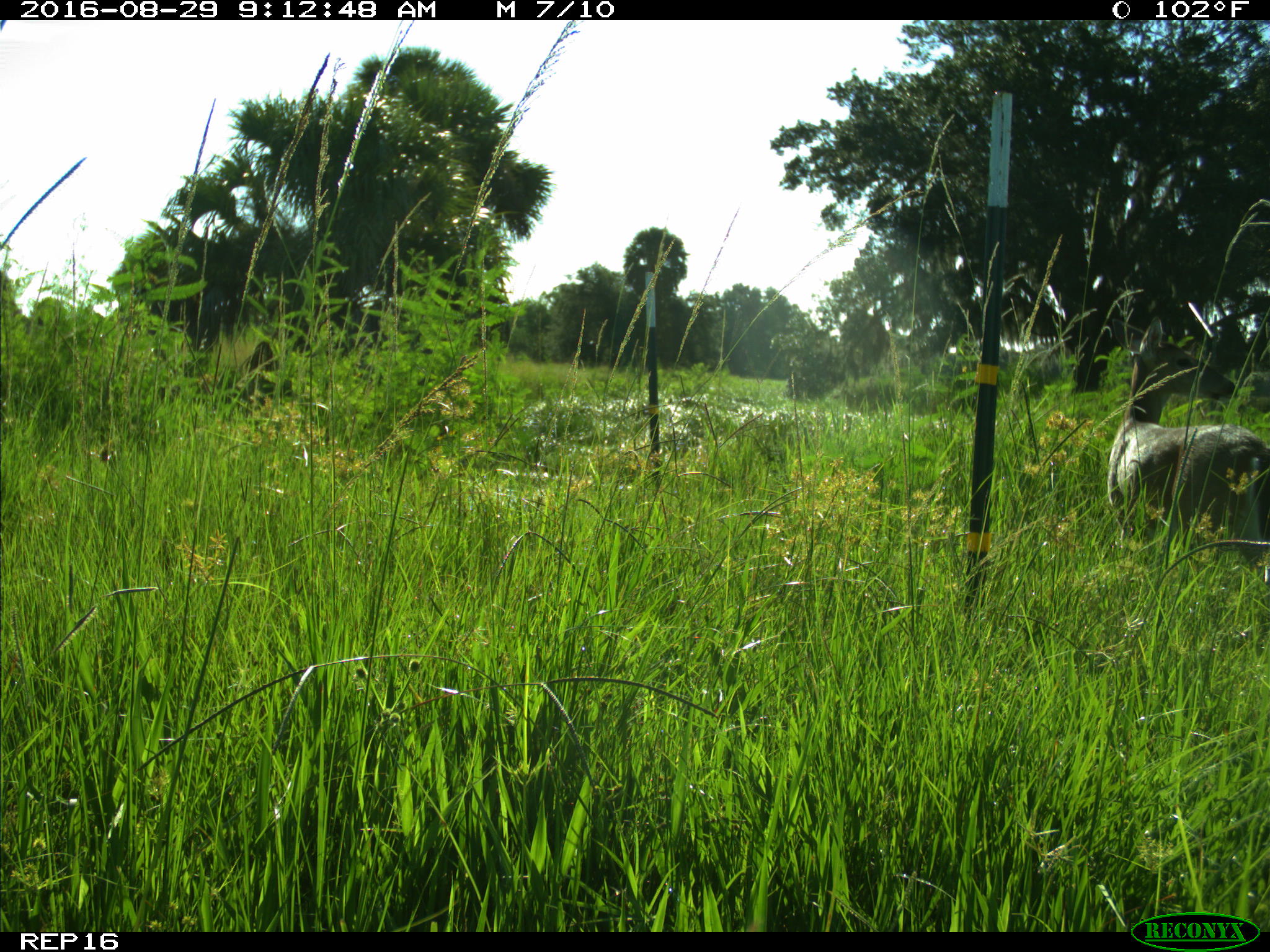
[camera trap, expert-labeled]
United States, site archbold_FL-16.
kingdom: Animalia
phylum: Chordata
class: Mammalia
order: Artiodactyla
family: Cervidae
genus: Odocoileus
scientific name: Odocoileus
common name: deer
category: unidentified deer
Unidentified deer (deer) (Odocoileus).